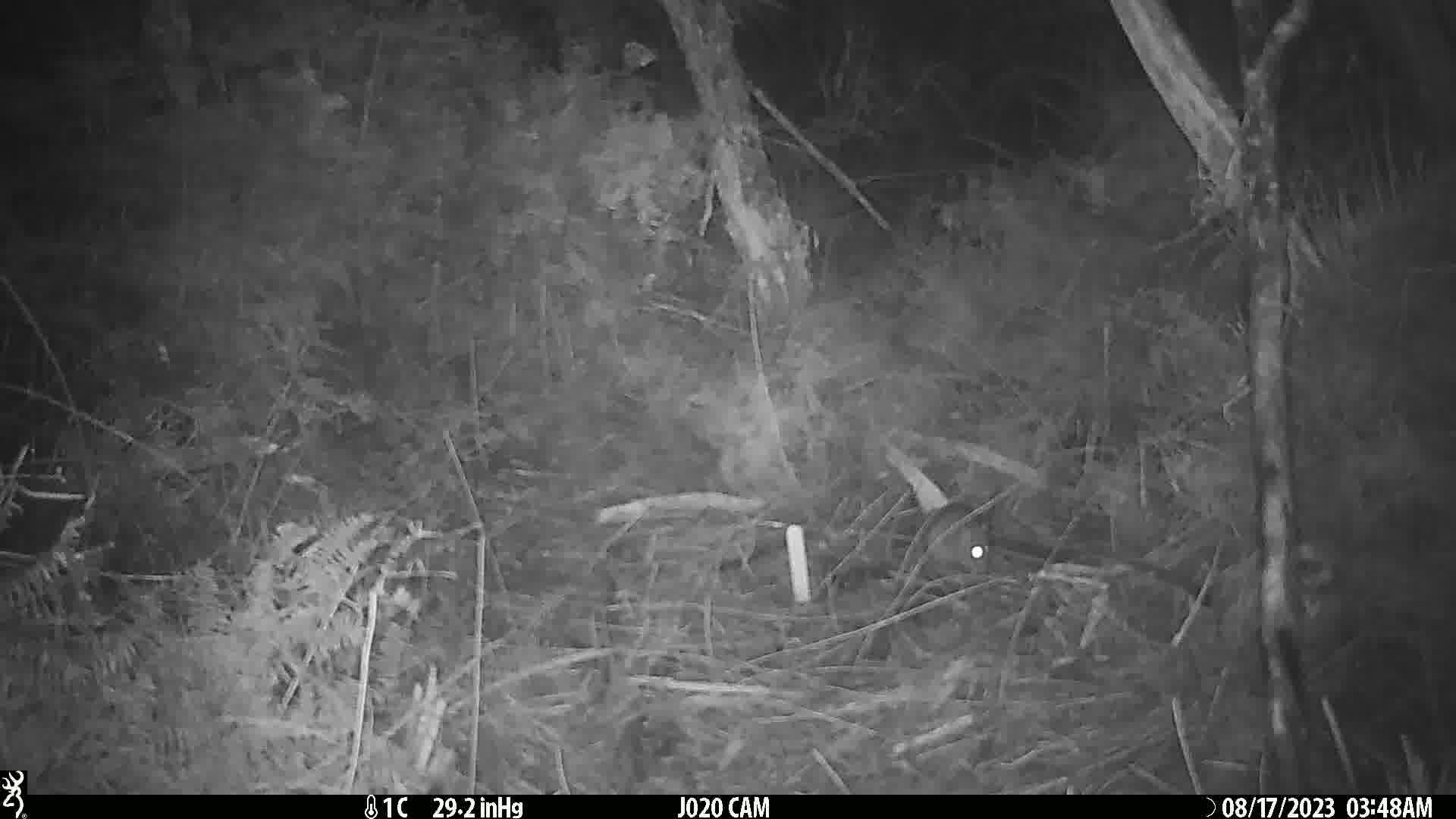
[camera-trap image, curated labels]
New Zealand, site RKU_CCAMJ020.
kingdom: Animalia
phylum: Chordata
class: Mammalia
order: Rodentia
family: Muridae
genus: Rattus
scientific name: Rattus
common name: rat